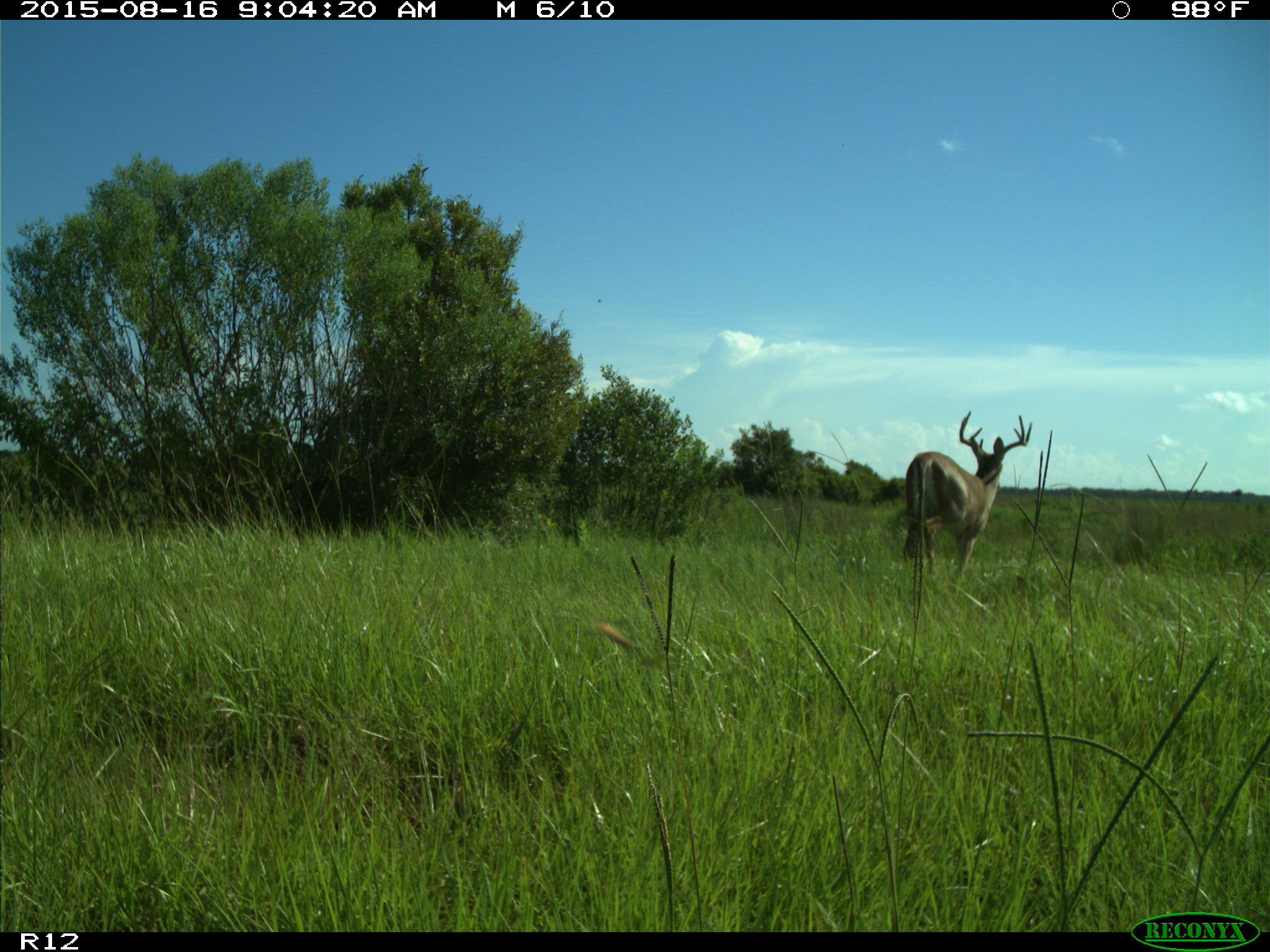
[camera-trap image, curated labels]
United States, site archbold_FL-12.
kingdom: Animalia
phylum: Chordata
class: Mammalia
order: Artiodactyla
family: Cervidae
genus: Odocoileus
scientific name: Odocoileus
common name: deer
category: unidentified deer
Unidentified deer (deer) (Odocoileus).